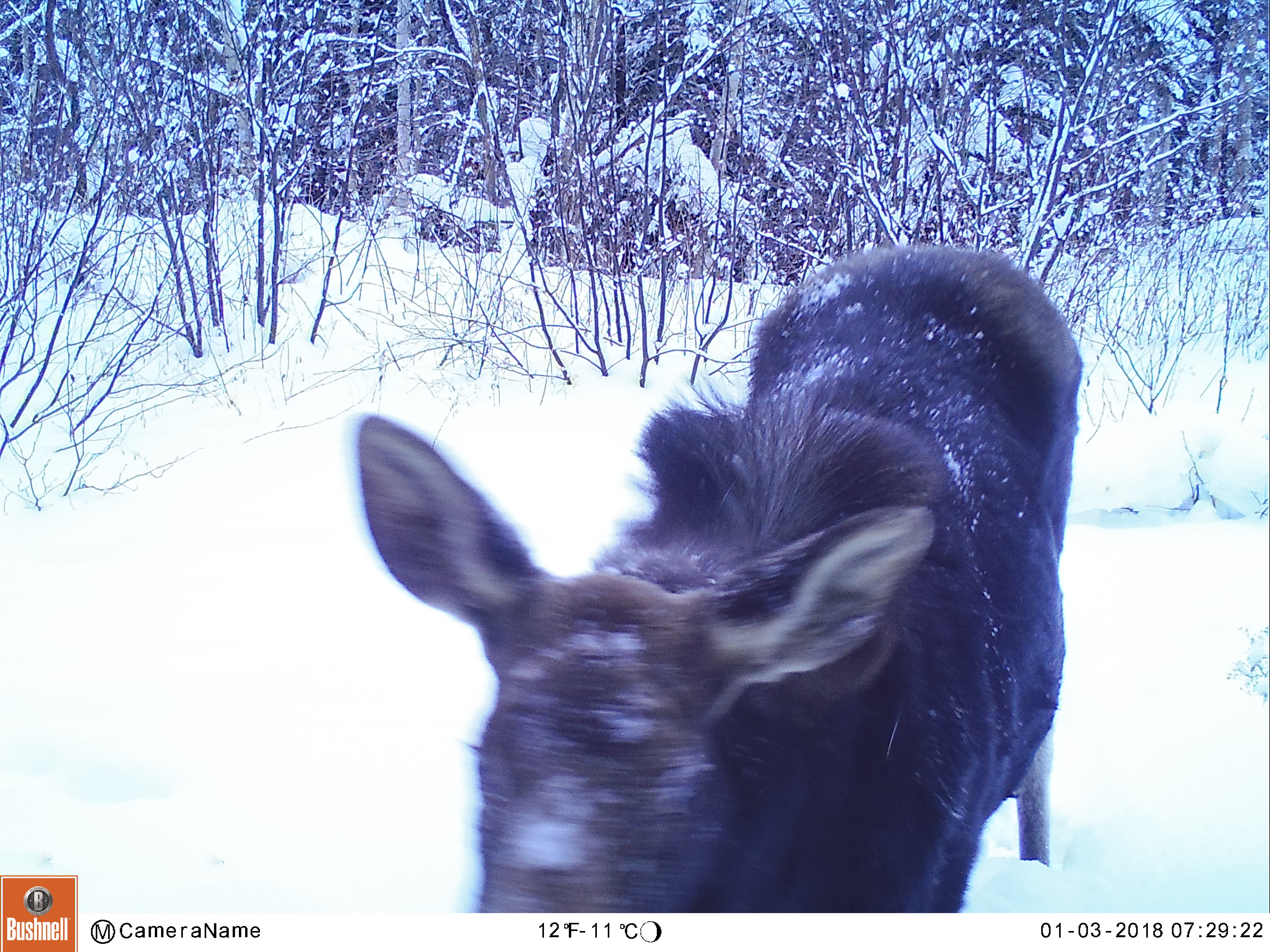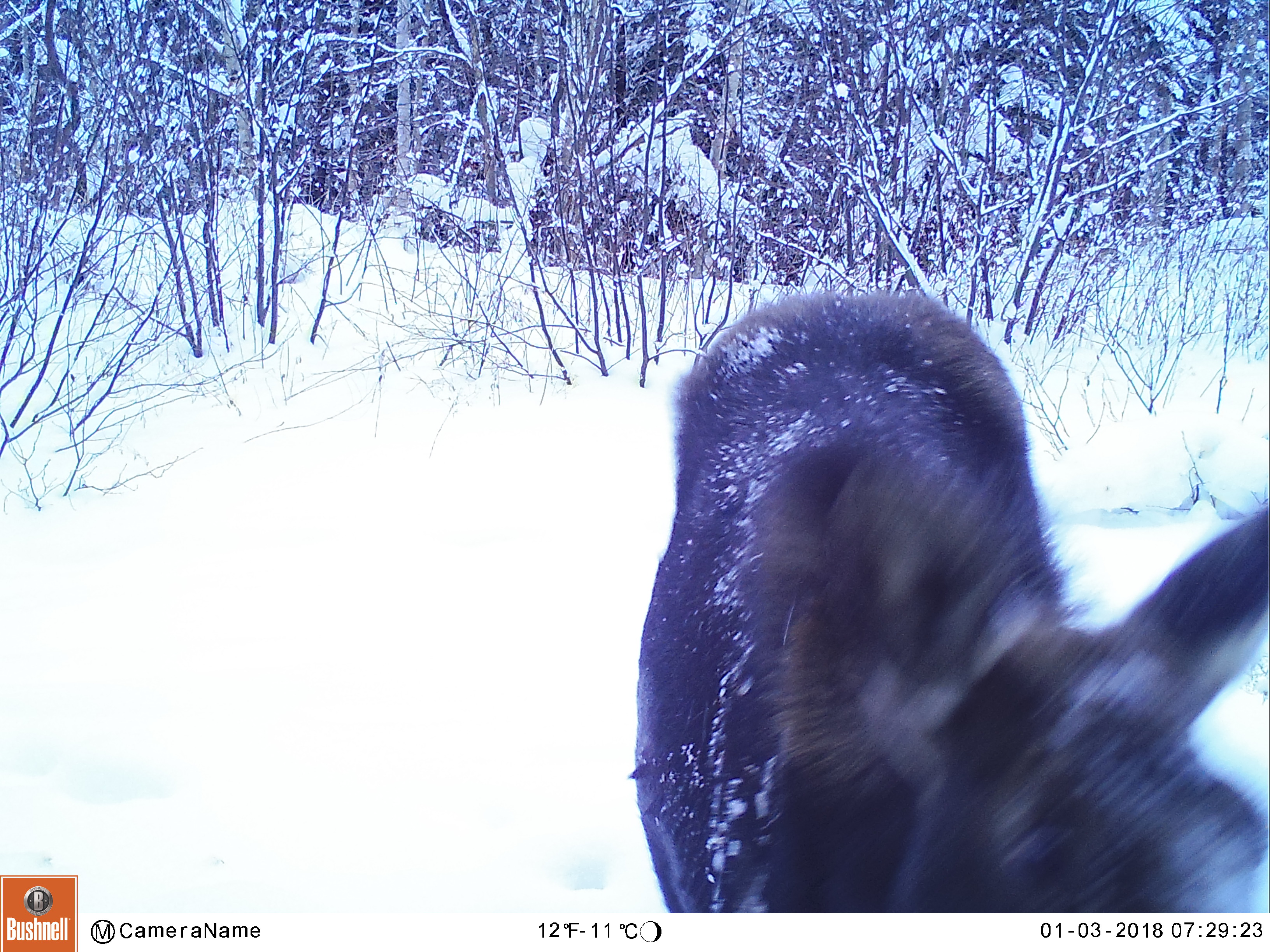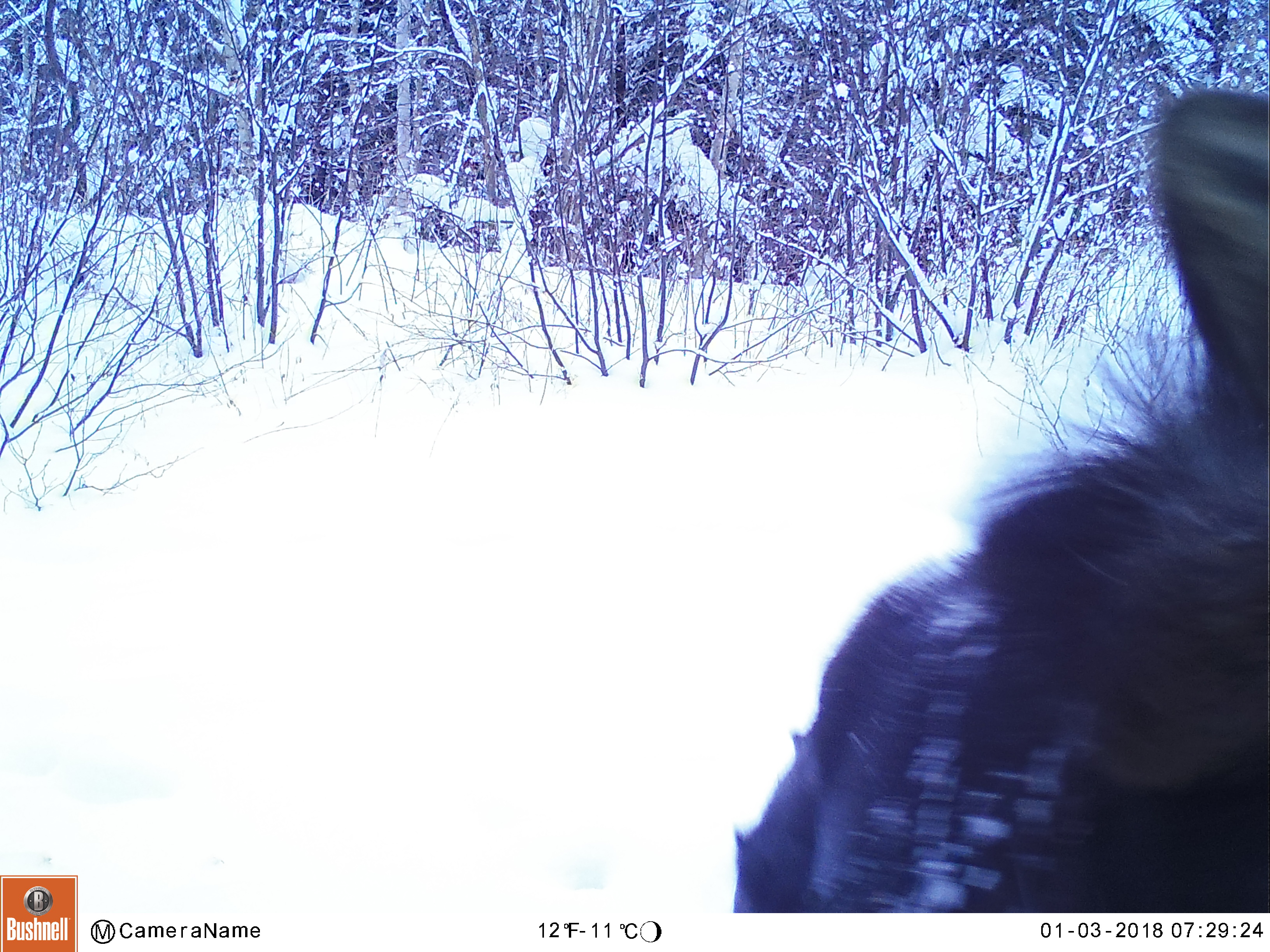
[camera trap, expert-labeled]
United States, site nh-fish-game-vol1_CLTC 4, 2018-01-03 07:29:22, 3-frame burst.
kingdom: Animalia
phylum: Chordata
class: Mammalia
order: Artiodactyla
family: Cervidae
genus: Alces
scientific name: Alces alces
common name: moose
Moose (Alces alces).